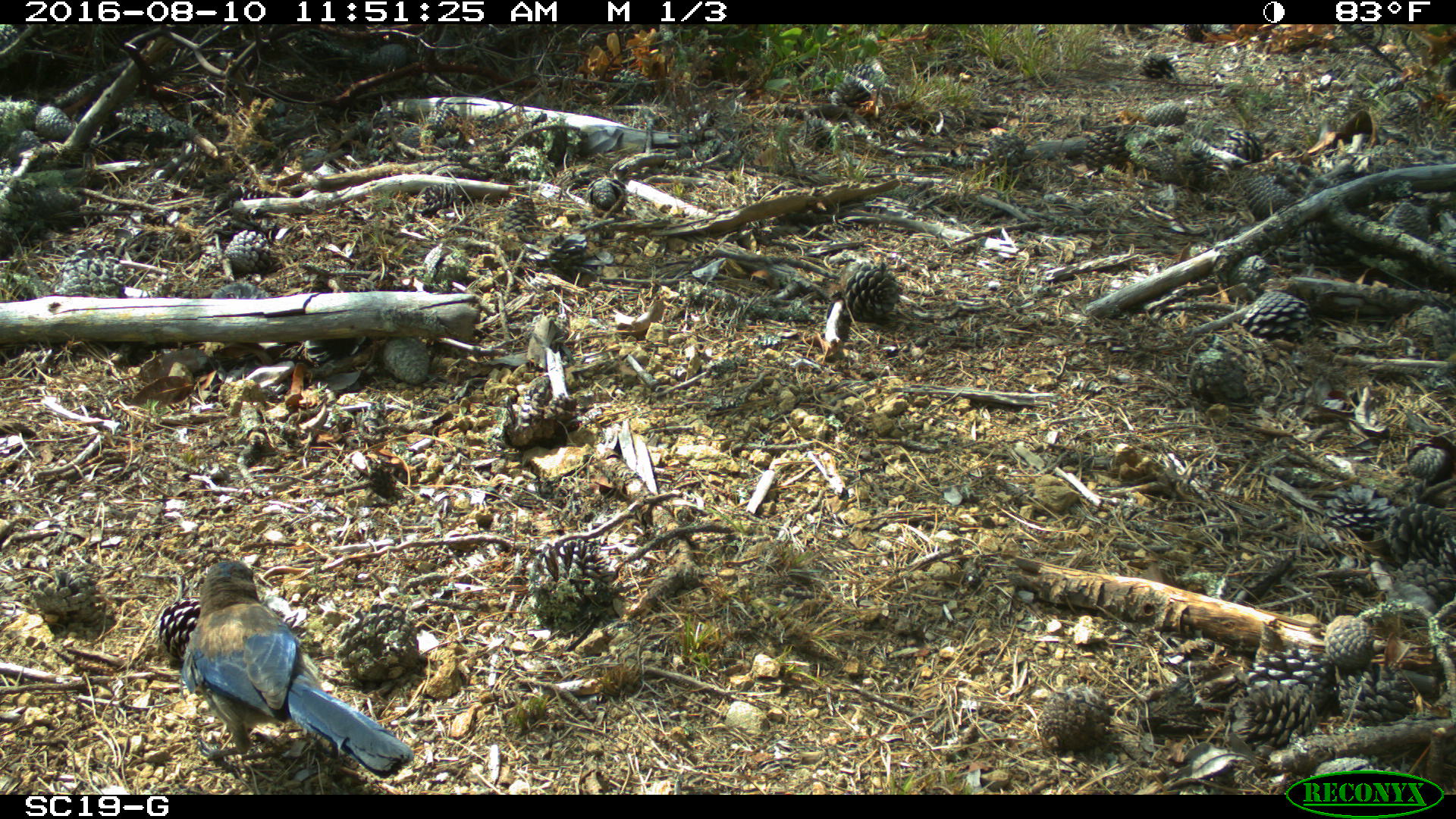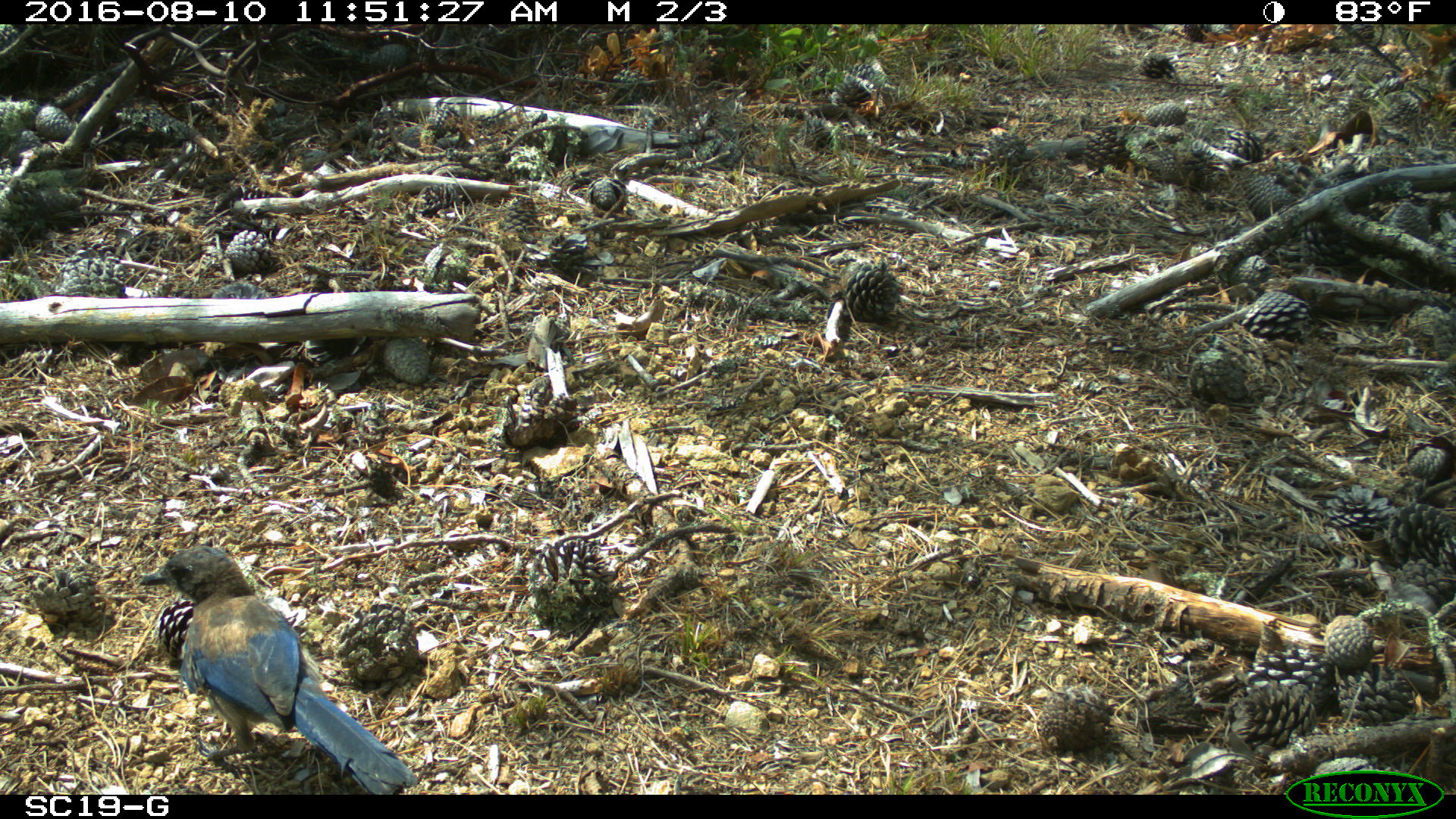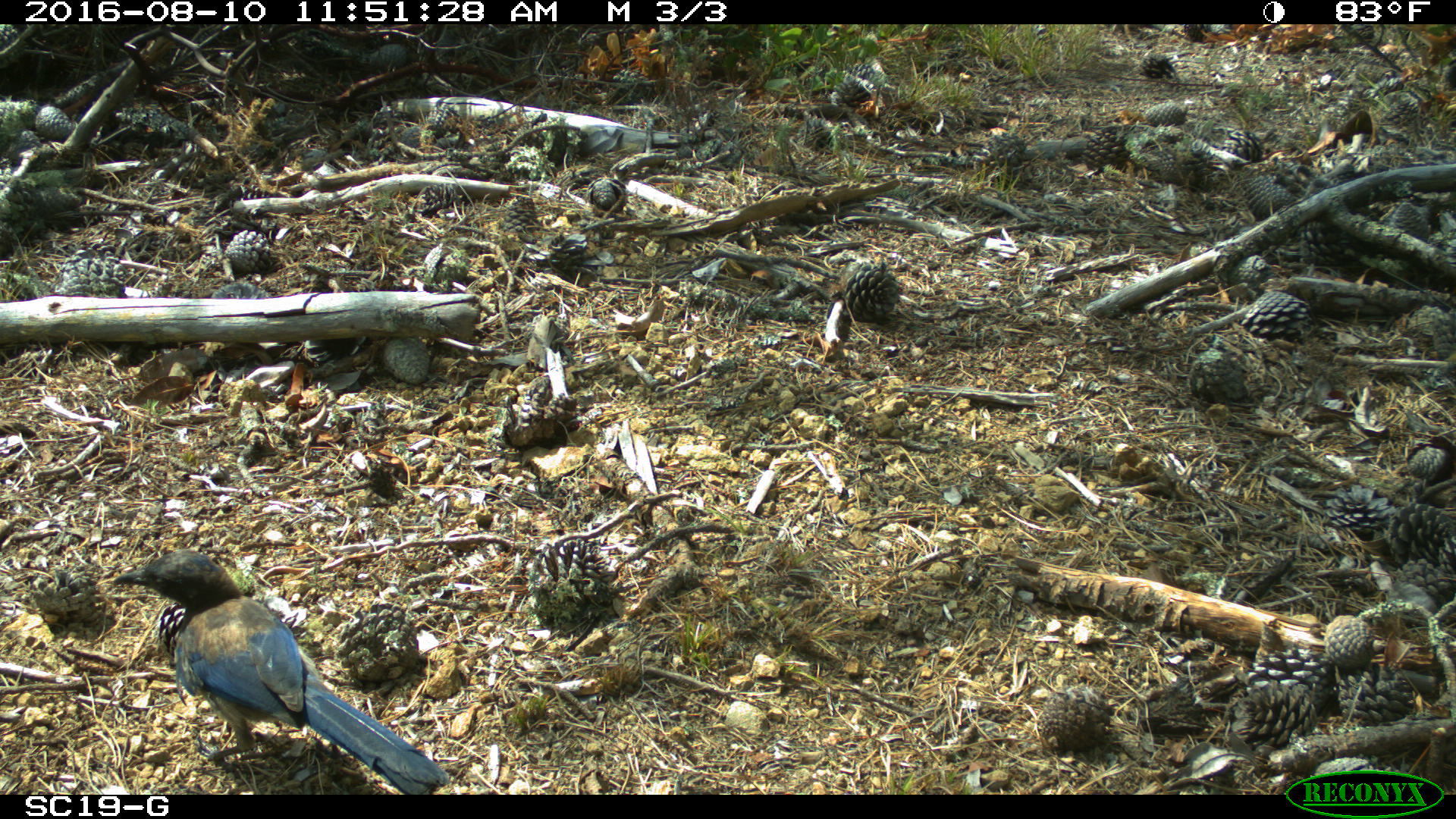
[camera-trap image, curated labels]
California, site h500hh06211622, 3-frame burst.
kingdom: Animalia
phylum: Chordata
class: Aves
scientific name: Aves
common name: bird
Bird (Aves).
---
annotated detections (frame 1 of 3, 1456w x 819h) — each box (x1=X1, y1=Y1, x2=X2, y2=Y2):
bird: (x1=182, y1=560, x2=414, y2=778)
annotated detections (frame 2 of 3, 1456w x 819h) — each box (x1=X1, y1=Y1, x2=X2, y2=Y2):
bird: (x1=140, y1=546, x2=416, y2=794)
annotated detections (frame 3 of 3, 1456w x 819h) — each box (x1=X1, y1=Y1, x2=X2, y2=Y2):
bird: (x1=114, y1=547, x2=447, y2=795)